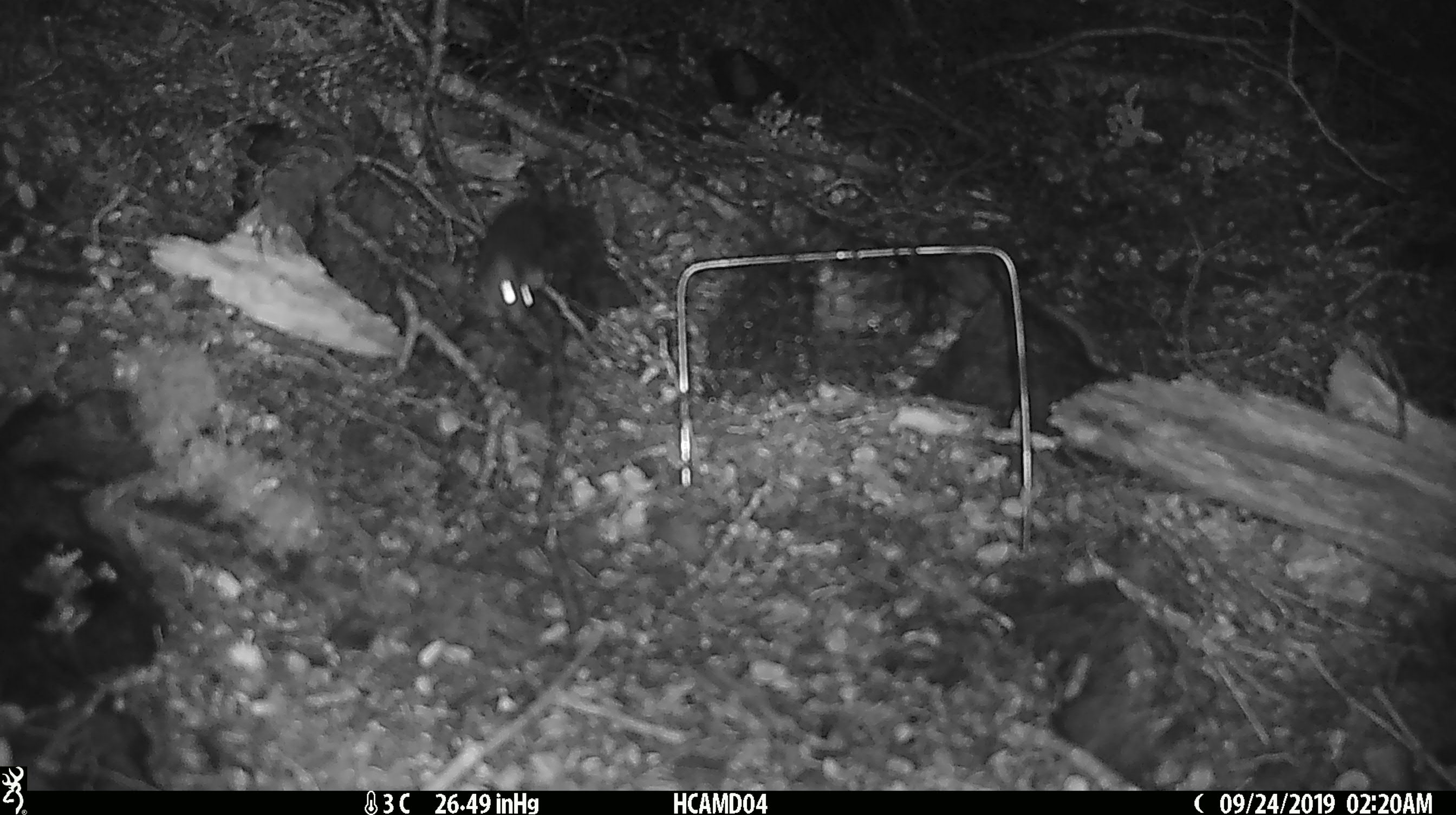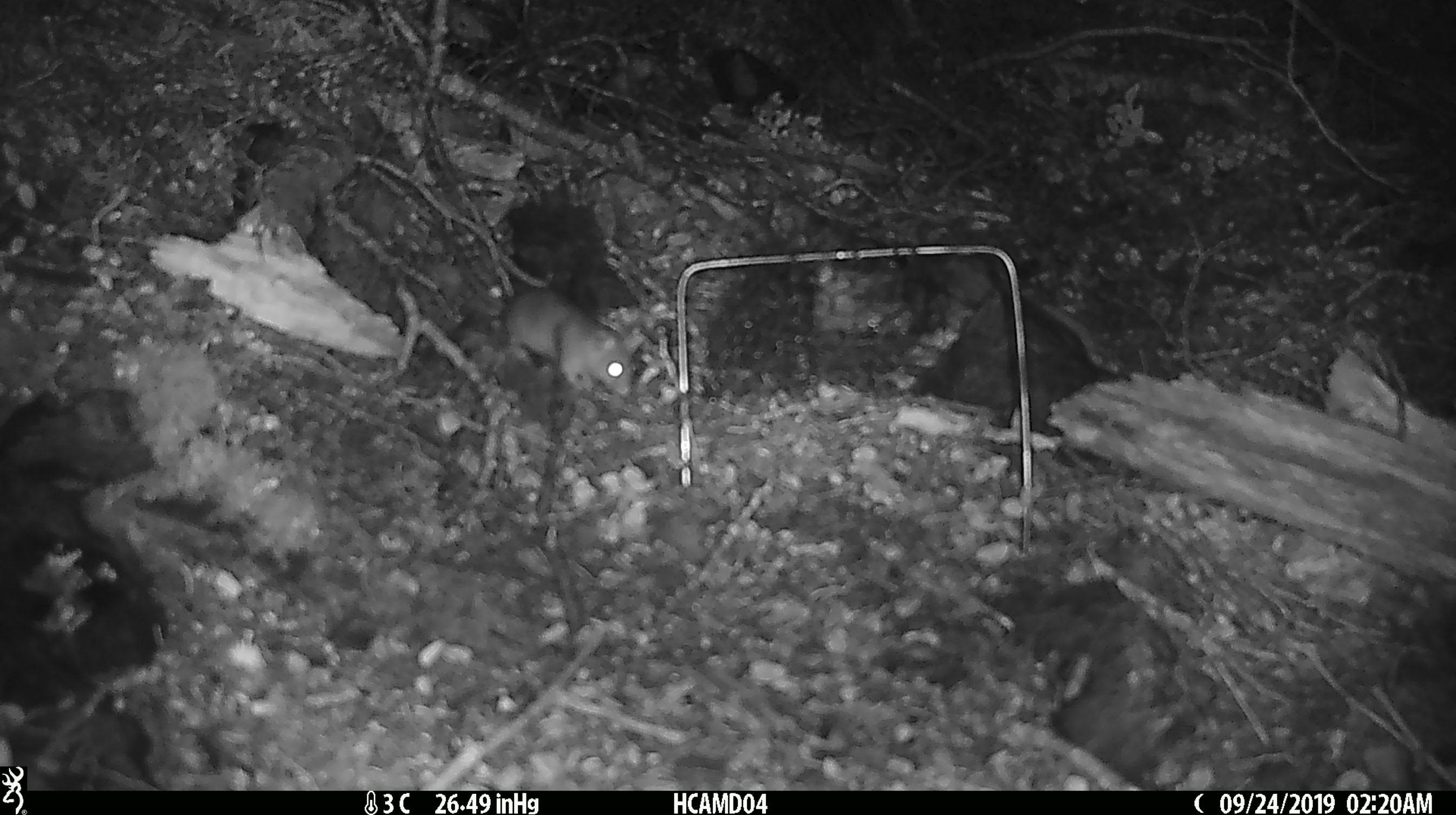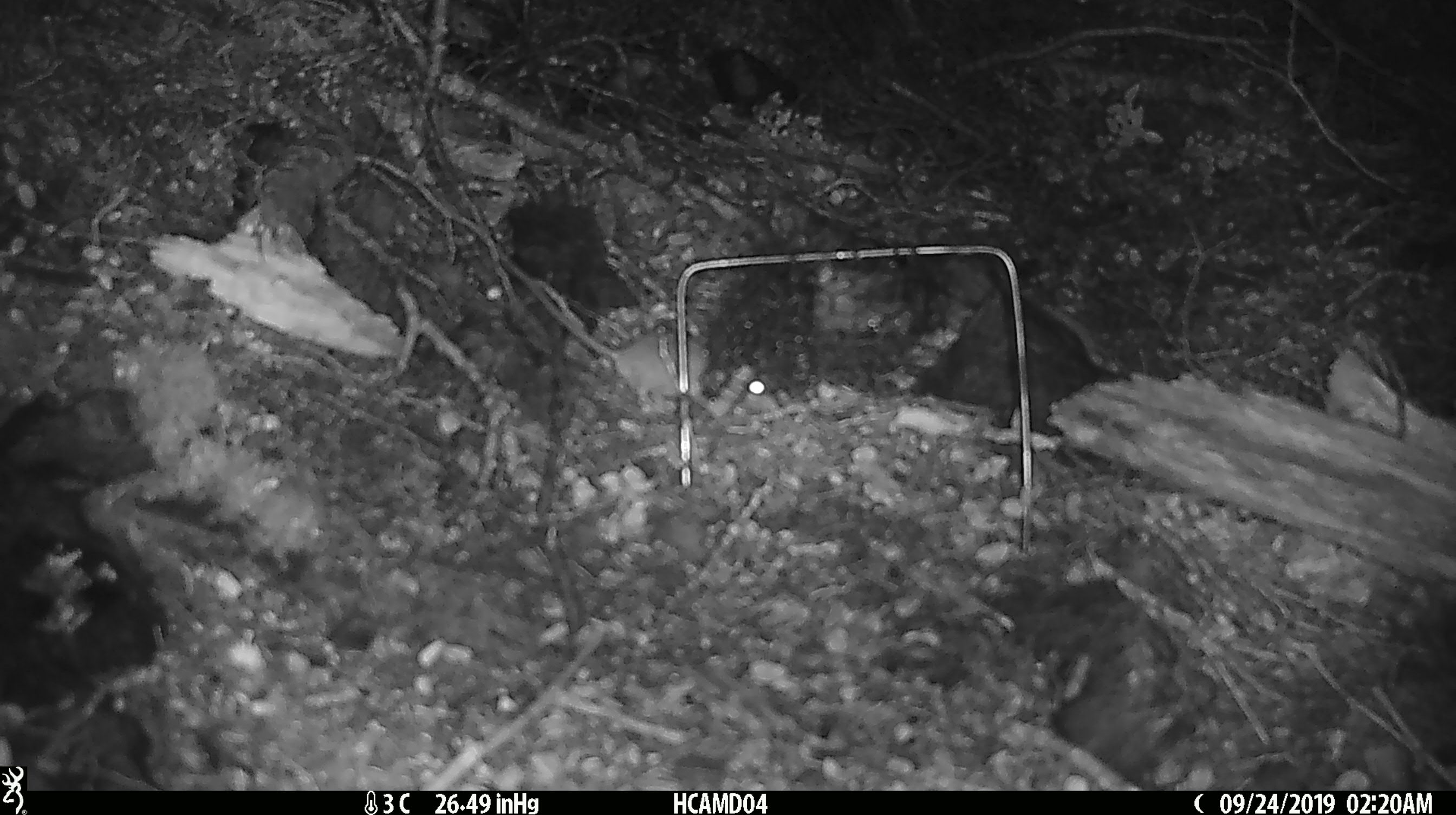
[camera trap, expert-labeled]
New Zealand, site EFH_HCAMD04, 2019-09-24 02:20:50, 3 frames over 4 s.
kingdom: Animalia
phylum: Chordata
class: Mammalia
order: Rodentia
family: Muridae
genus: Mus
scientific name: Mus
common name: mouse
Mouse (Mus).